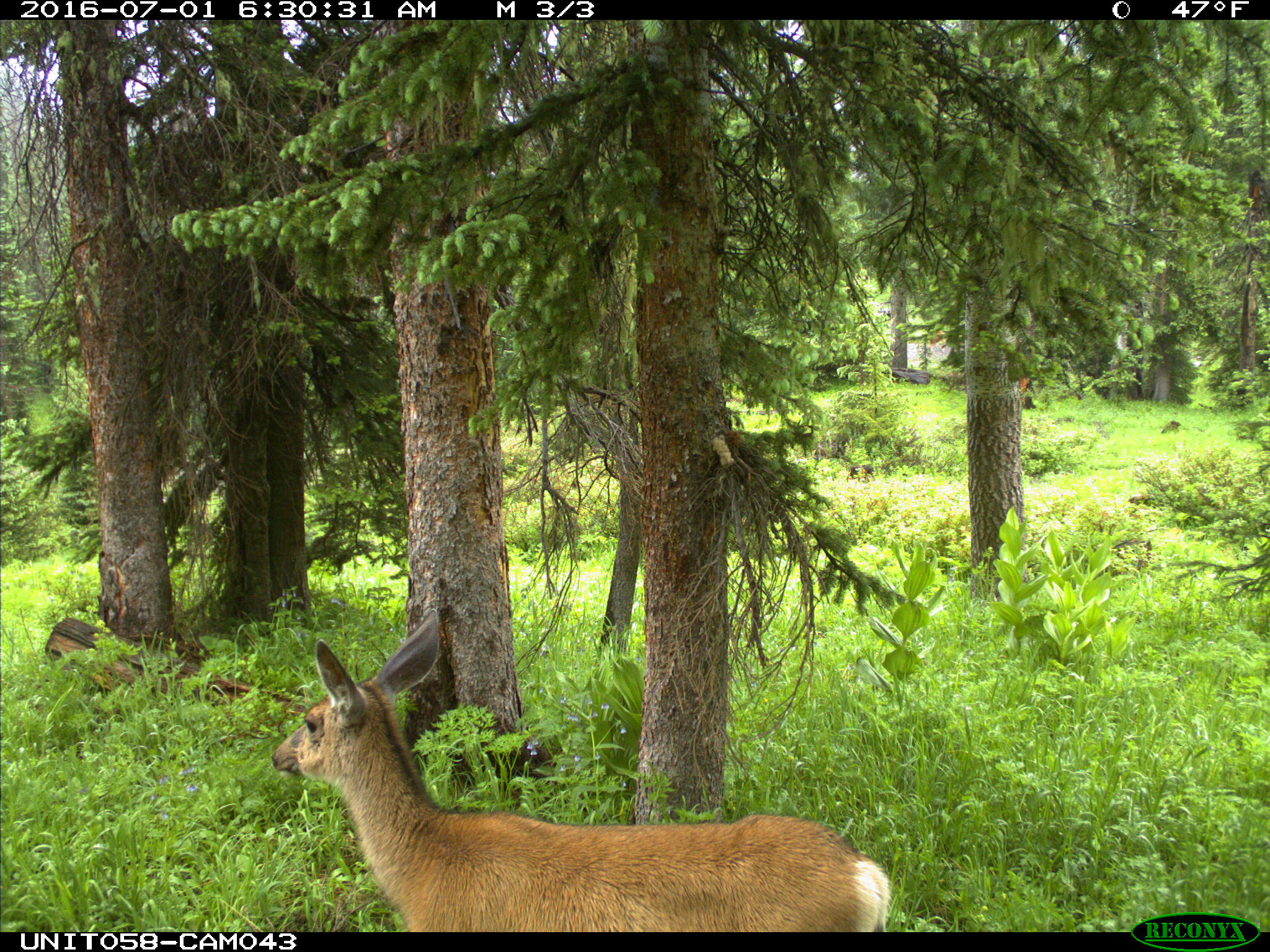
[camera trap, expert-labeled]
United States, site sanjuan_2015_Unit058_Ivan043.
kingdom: Animalia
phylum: Chordata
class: Mammalia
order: Artiodactyla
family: Cervidae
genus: Odocoileus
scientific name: Odocoileus hemionus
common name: mule deer